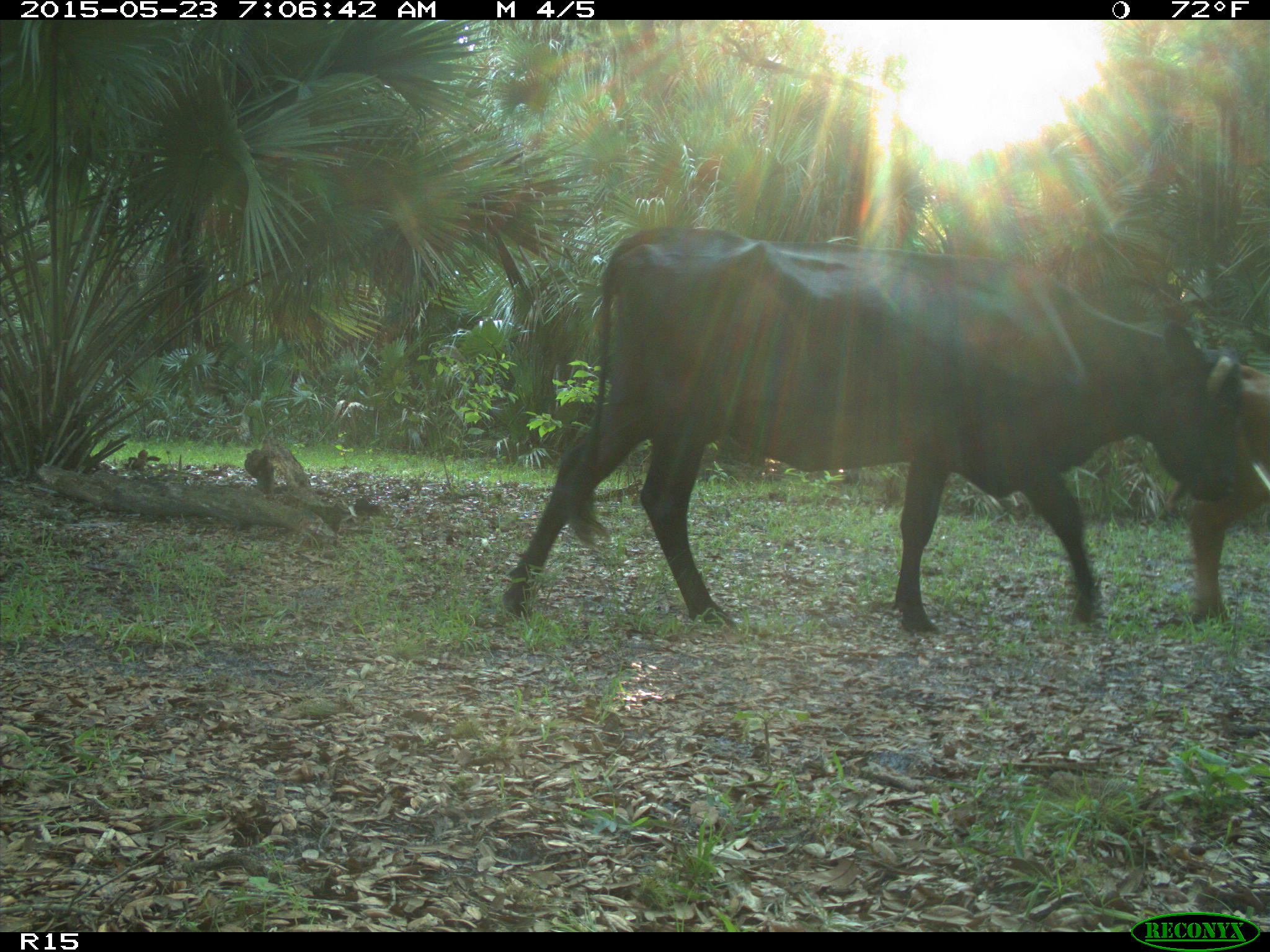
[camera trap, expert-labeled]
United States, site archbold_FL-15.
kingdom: Animalia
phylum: Chordata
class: Mammalia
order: Artiodactyla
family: Bovidae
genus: Bos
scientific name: Bos taurus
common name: domestic cow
Bos taurus (domestic cow).